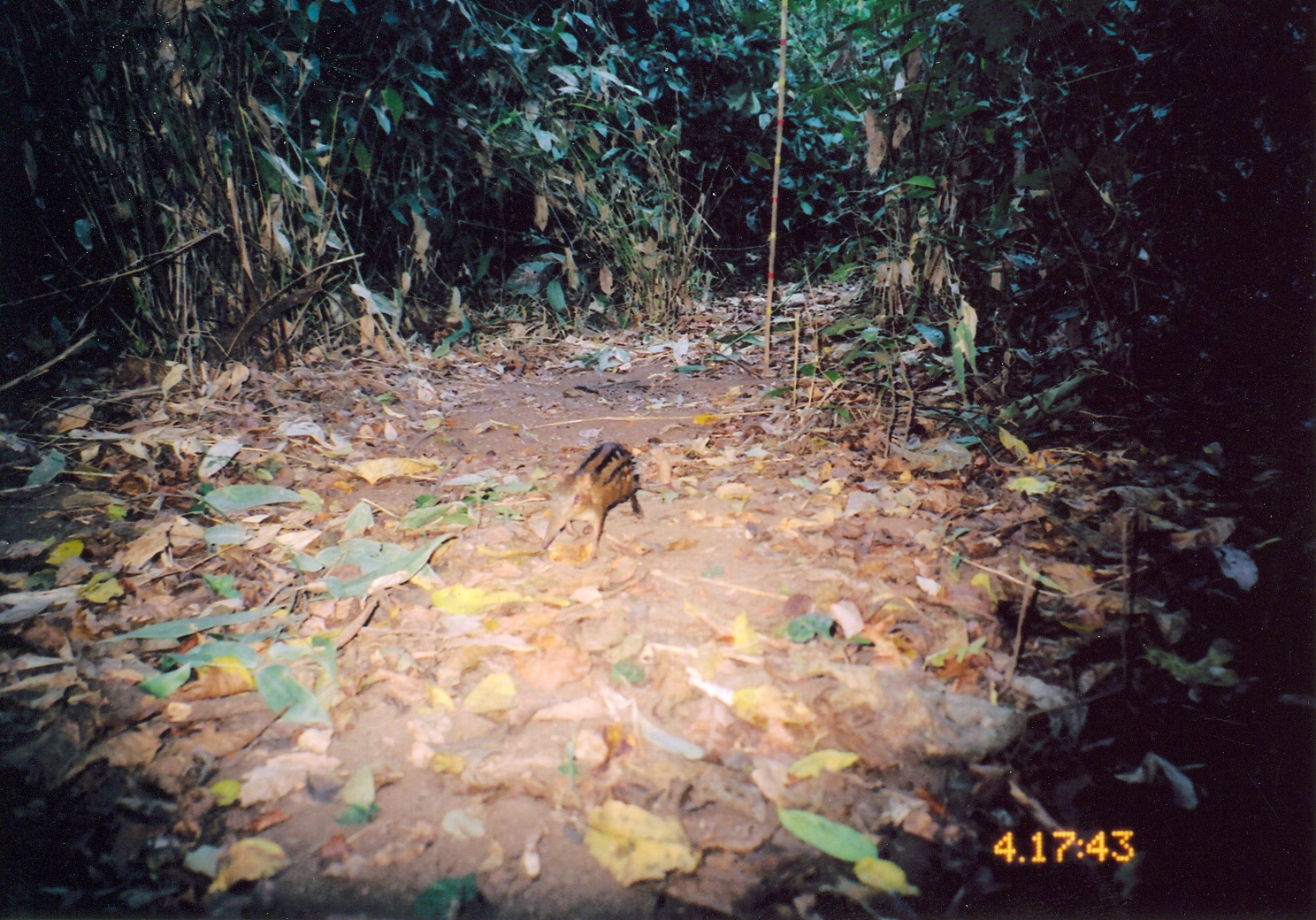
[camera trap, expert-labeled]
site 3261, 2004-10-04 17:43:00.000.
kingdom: Animalia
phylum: Chordata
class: Mammalia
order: Macroscelidea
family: Macroscelididae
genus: Rhynchocyon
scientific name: Rhynchocyon cirnei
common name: checkered sengi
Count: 1.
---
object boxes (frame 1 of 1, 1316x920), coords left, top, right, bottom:
rhynchocyon cirnei: 540, 440, 644, 560